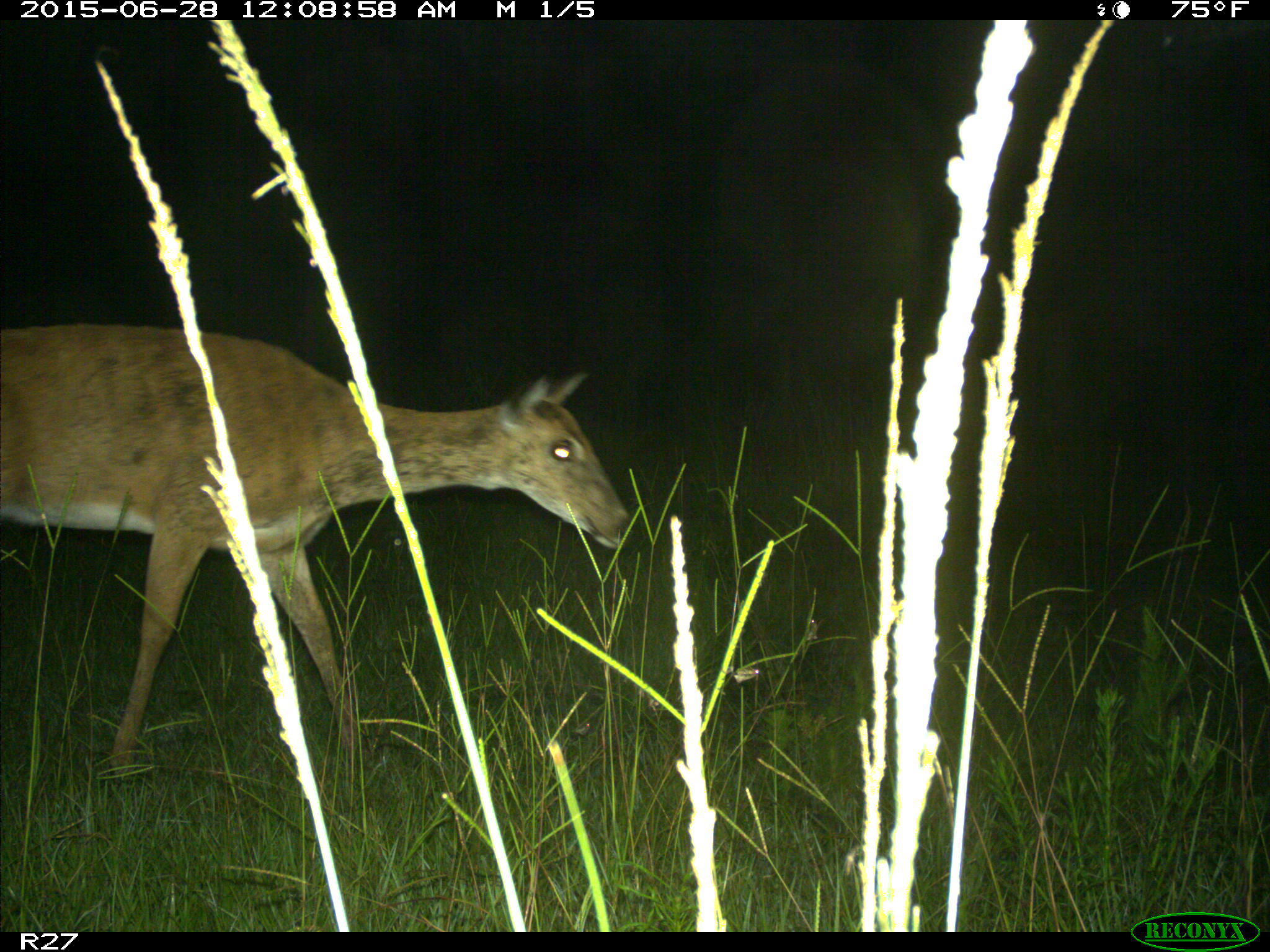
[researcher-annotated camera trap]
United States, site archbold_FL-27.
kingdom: Animalia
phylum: Chordata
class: Mammalia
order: Artiodactyla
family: Cervidae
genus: Odocoileus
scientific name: Odocoileus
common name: deer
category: unidentified deer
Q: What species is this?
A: Unidentified deer (deer) (Odocoileus).